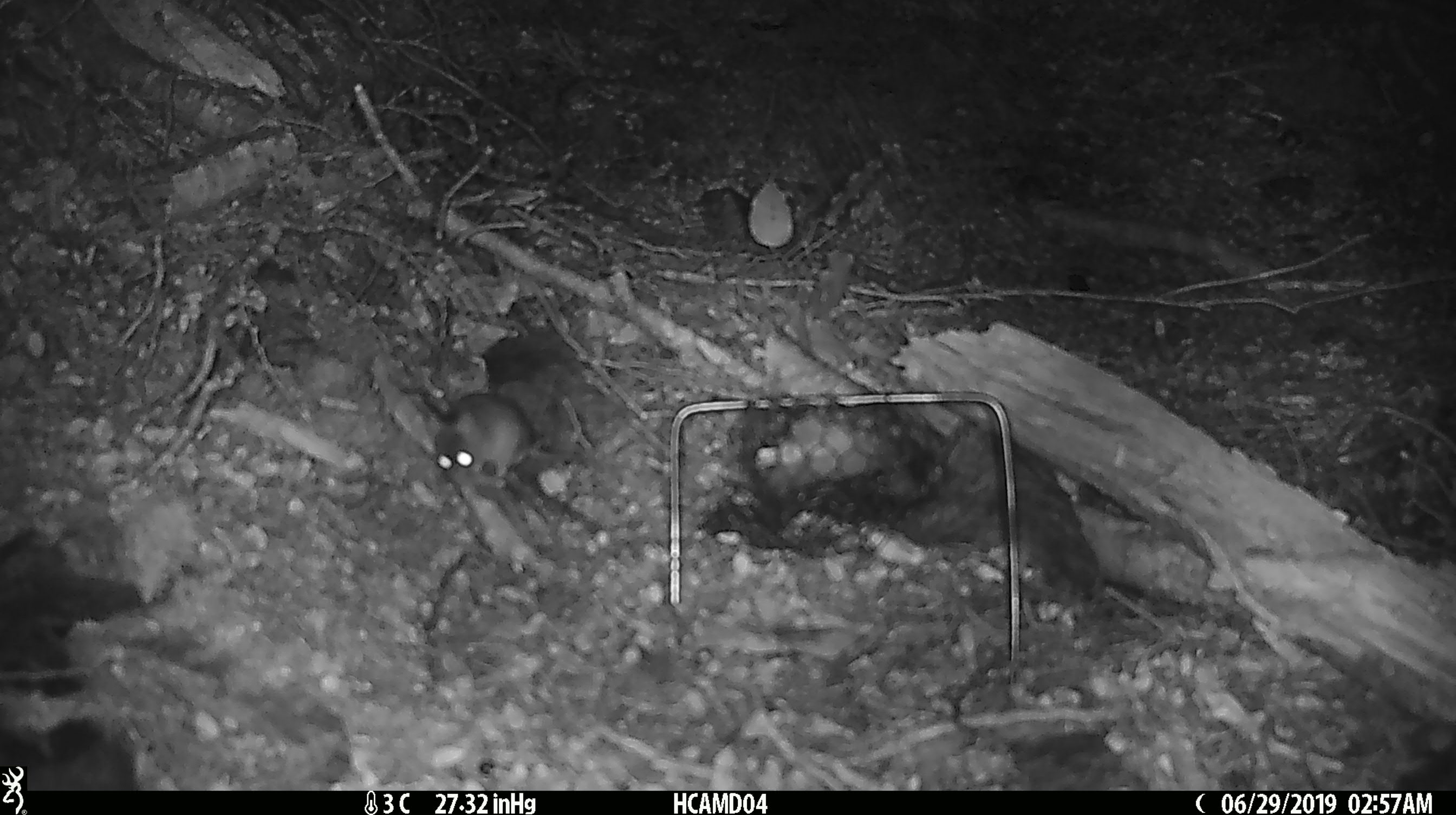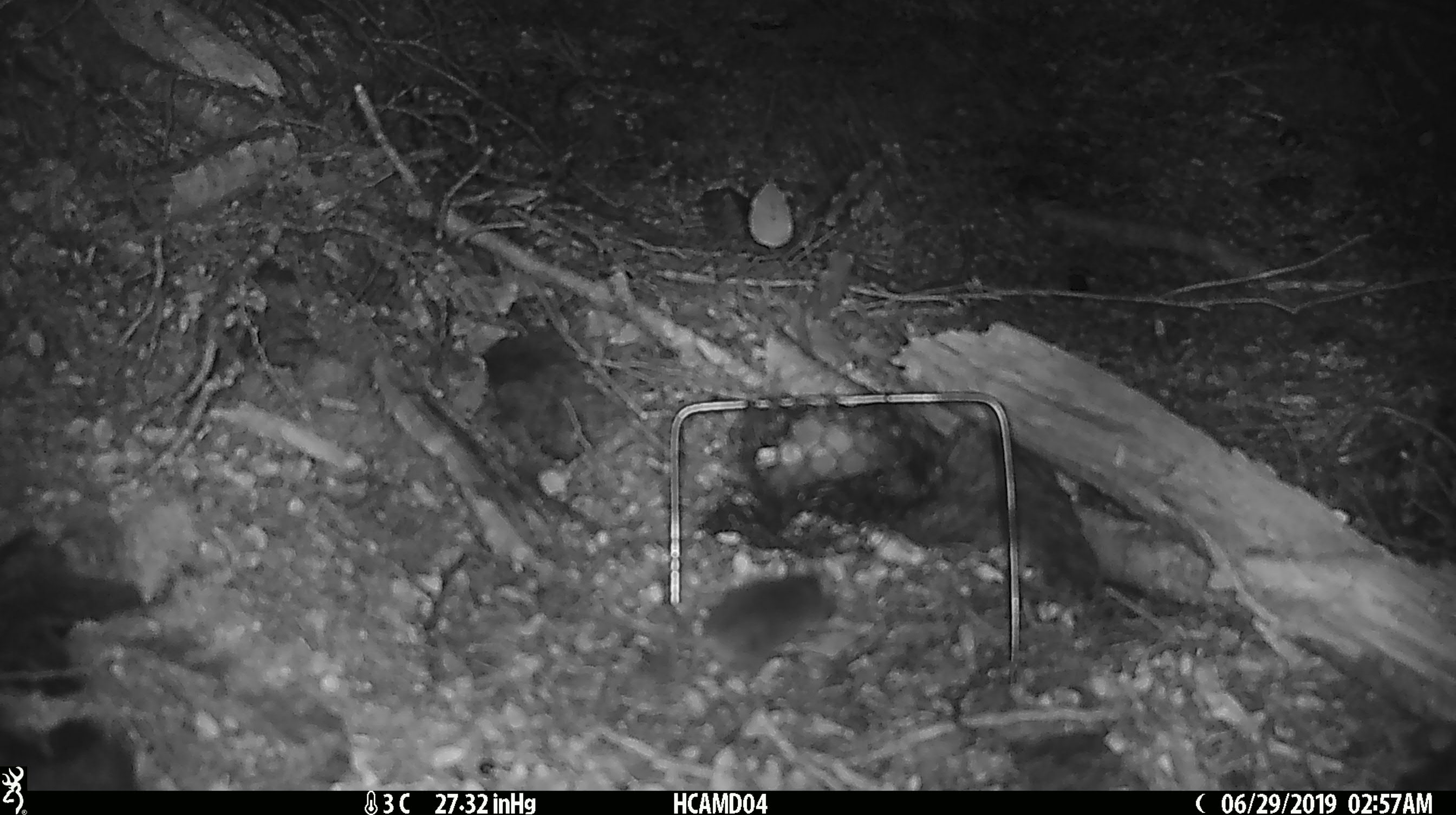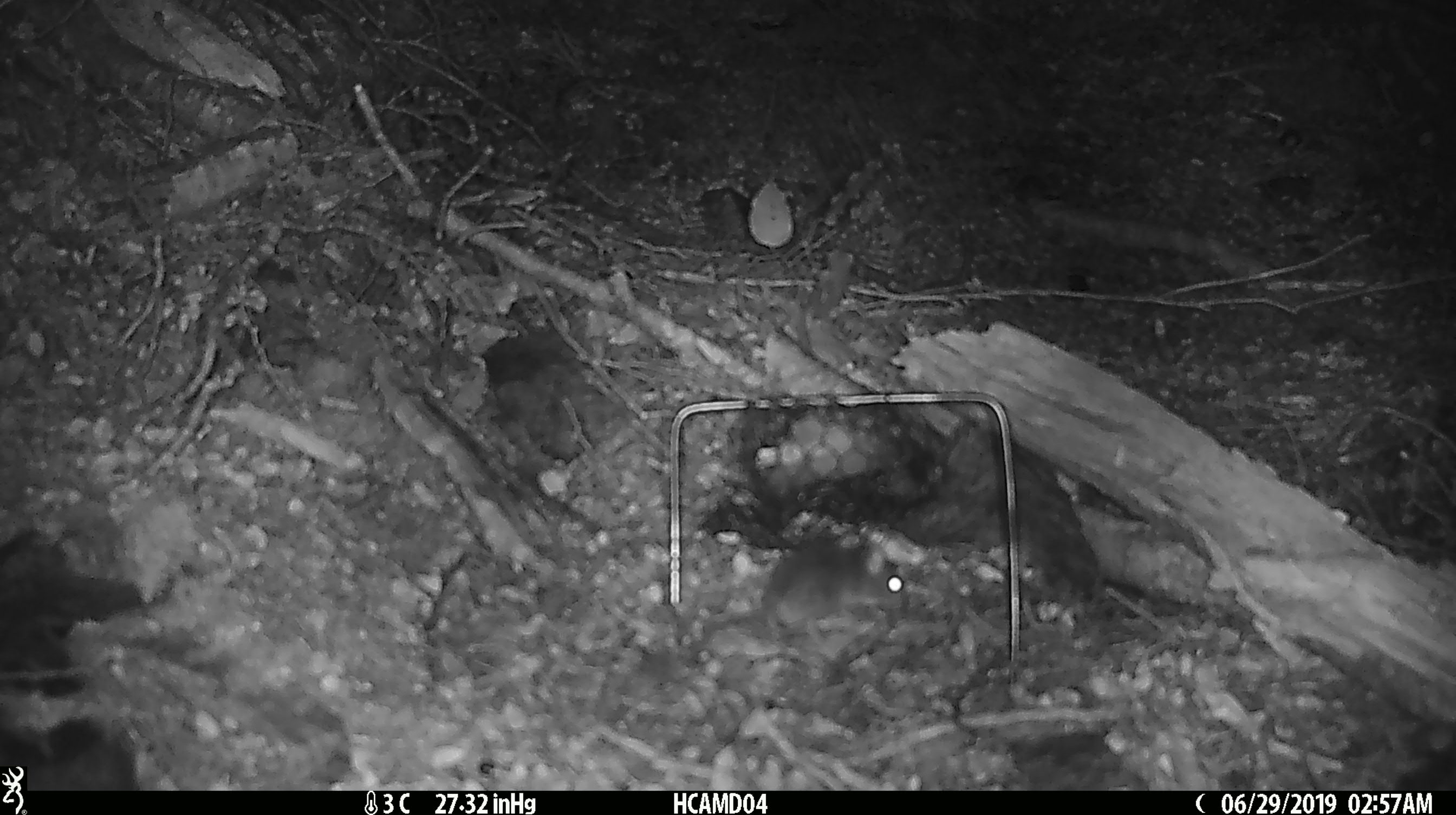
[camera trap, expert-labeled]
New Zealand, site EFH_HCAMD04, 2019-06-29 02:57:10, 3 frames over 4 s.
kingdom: Animalia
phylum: Chordata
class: Mammalia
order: Rodentia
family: Muridae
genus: Mus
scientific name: Mus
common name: mouse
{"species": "mouse (Mus)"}